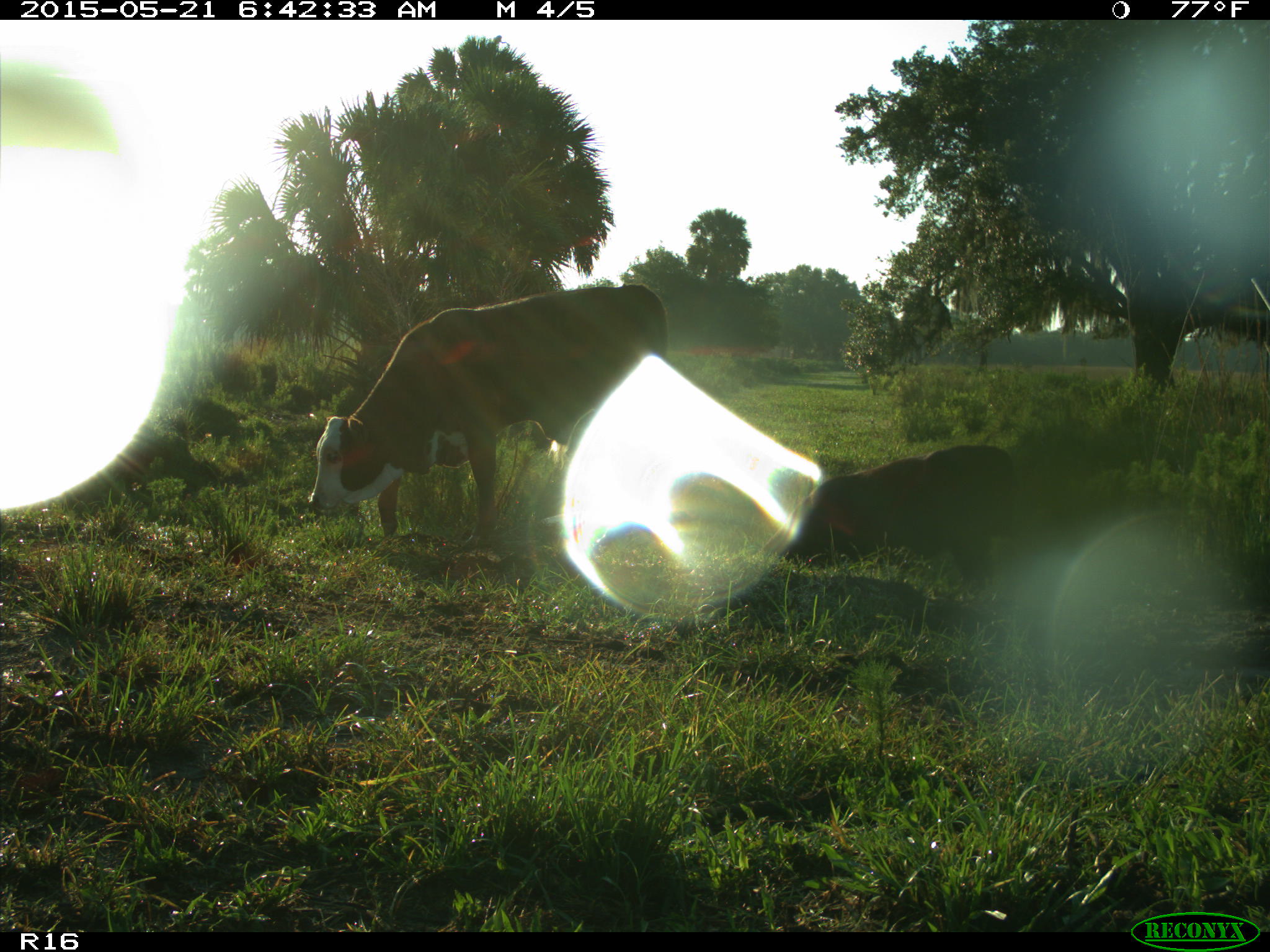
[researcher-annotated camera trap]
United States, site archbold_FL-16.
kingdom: Animalia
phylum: Chordata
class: Mammalia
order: Artiodactyla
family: Bovidae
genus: Bos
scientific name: Bos taurus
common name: domestic cow